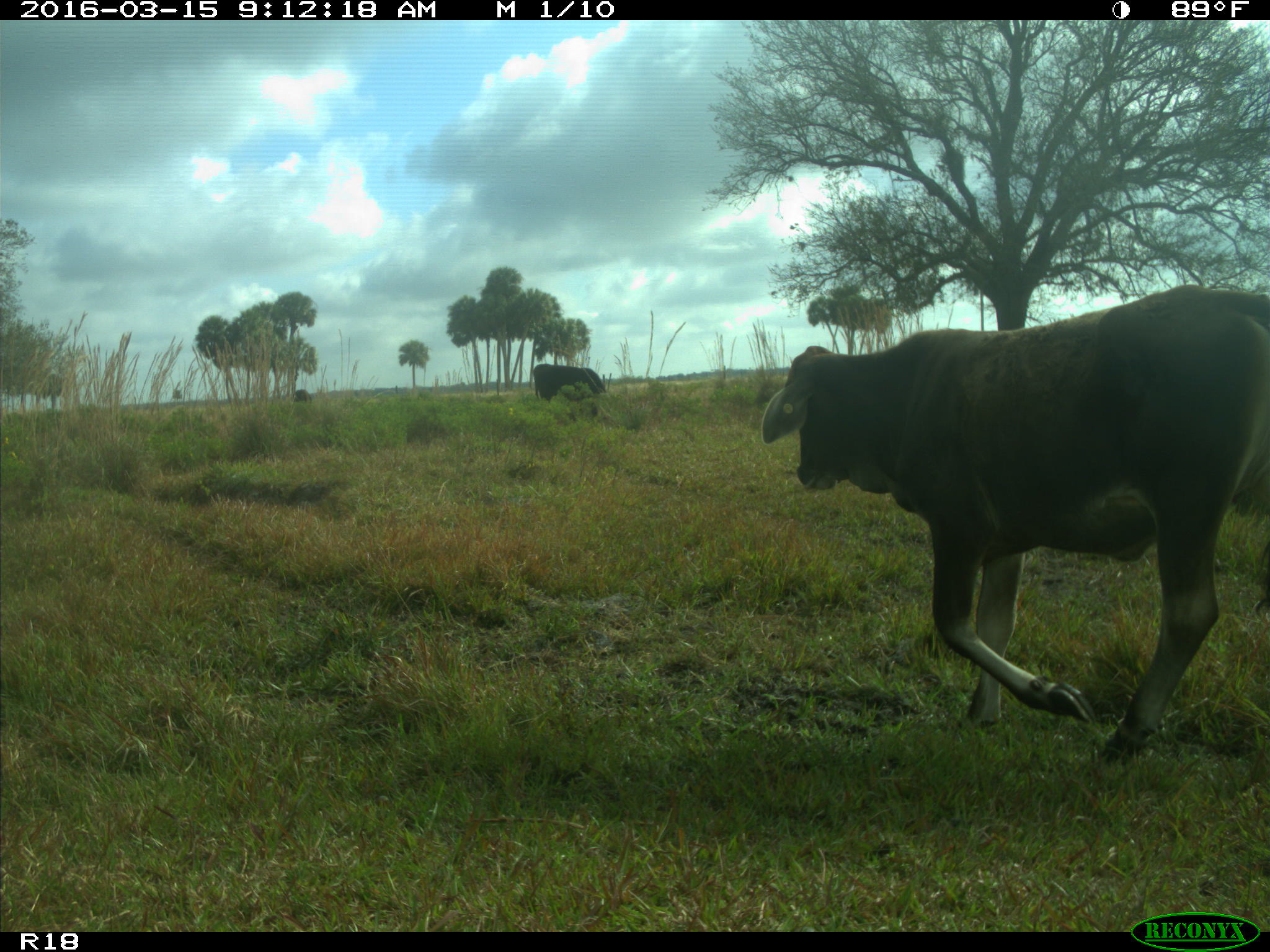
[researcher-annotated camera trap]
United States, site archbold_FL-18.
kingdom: Animalia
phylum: Chordata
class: Mammalia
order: Artiodactyla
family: Bovidae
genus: Bos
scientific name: Bos taurus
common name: domestic cow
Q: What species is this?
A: Bos taurus (domestic cow).